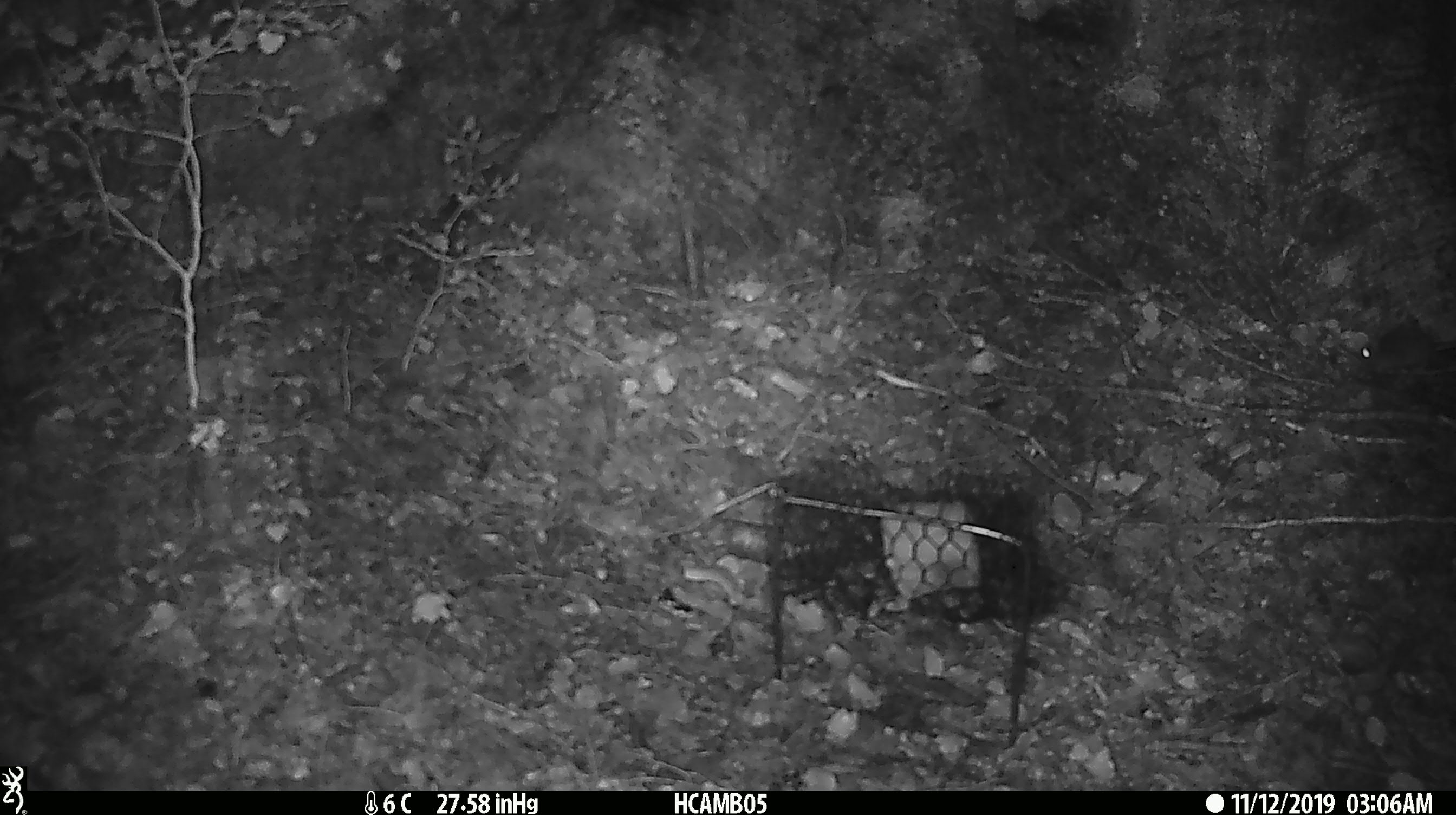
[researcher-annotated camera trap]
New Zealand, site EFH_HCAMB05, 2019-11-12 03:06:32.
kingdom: Animalia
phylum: Chordata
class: Mammalia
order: Rodentia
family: Muridae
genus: Mus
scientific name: Mus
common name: mouse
Mouse (Mus).